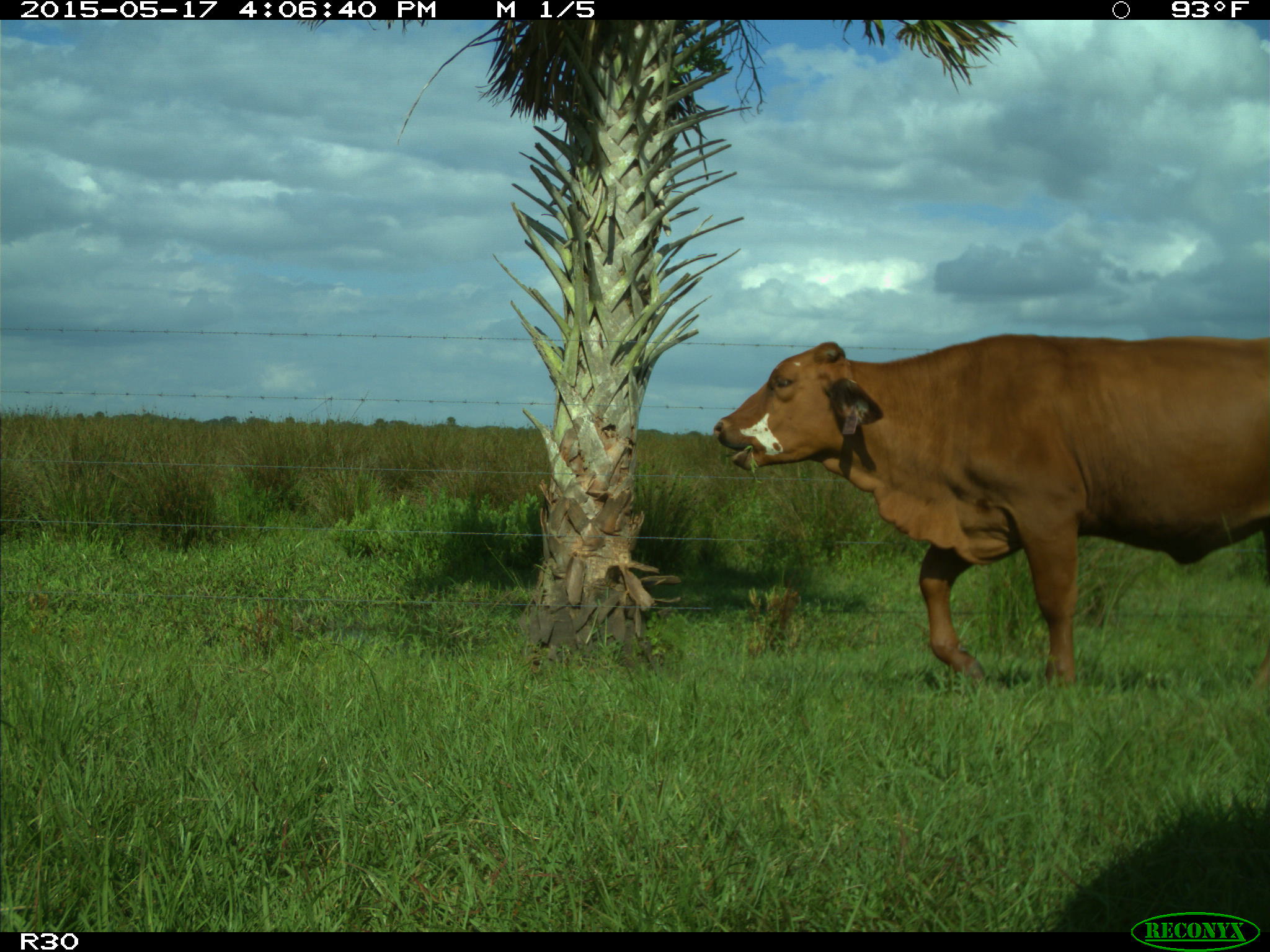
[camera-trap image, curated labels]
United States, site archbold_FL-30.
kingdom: Animalia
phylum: Chordata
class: Mammalia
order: Artiodactyla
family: Bovidae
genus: Bos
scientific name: Bos taurus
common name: domestic cow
Bos taurus (domestic cow).